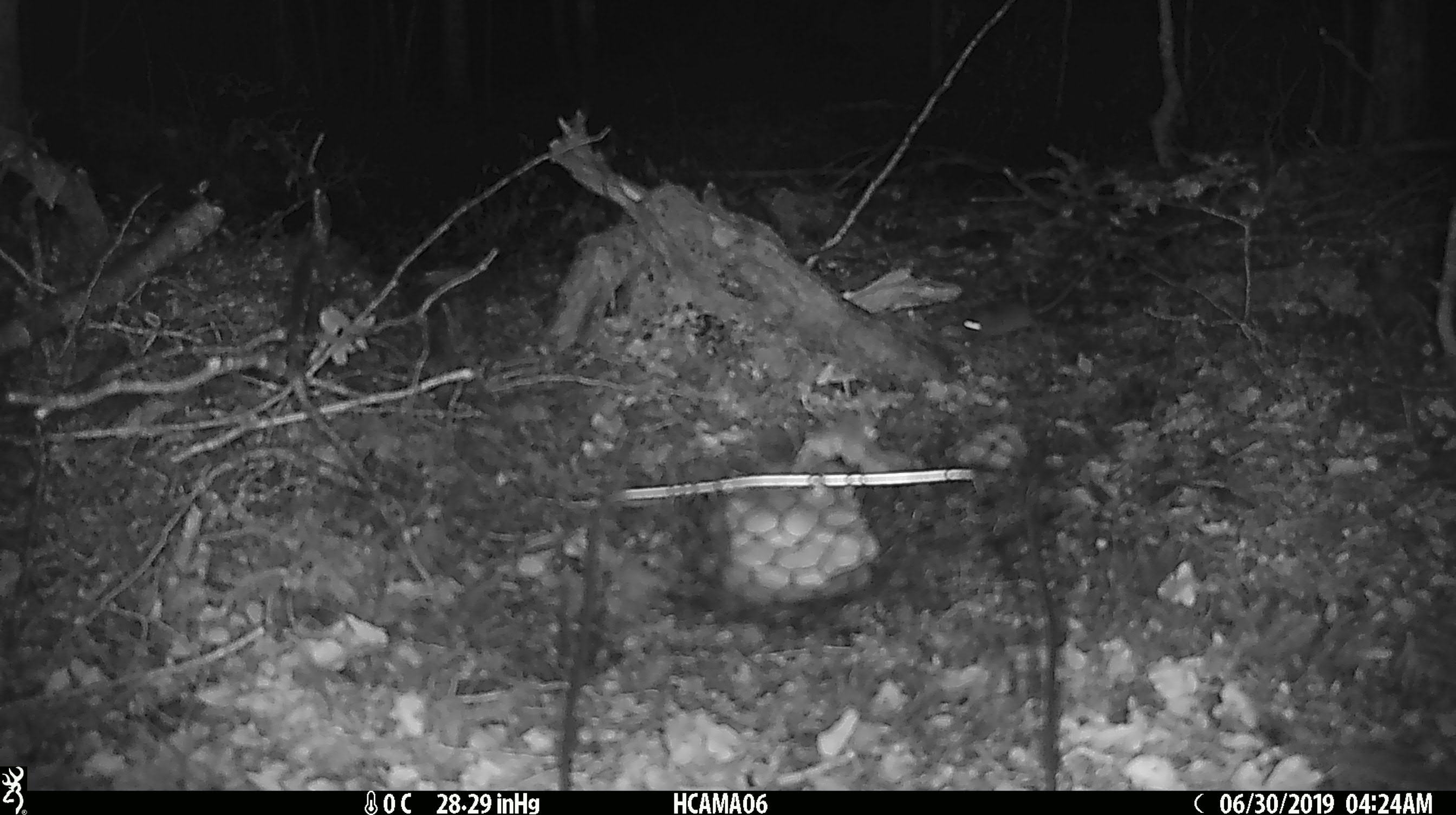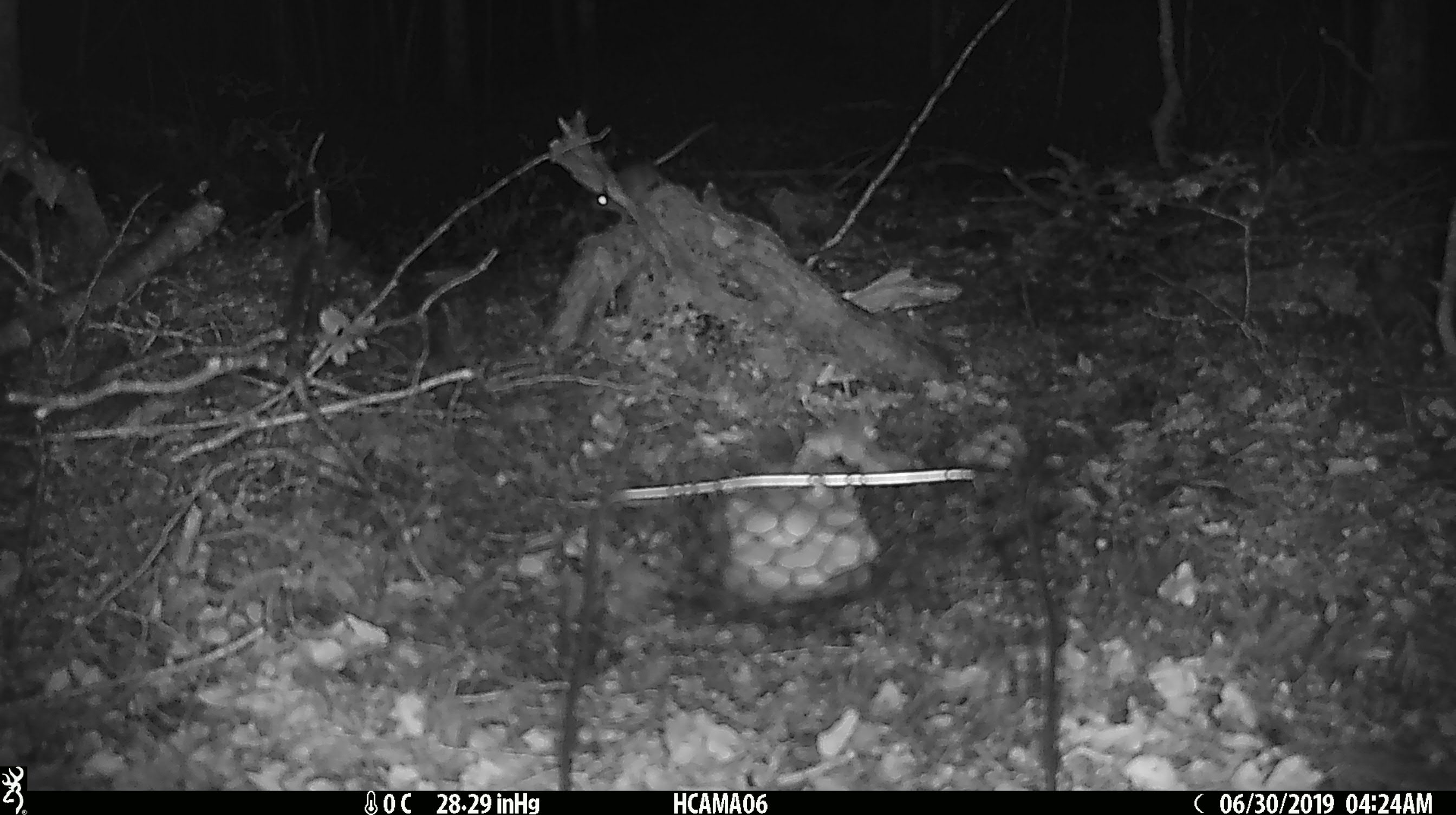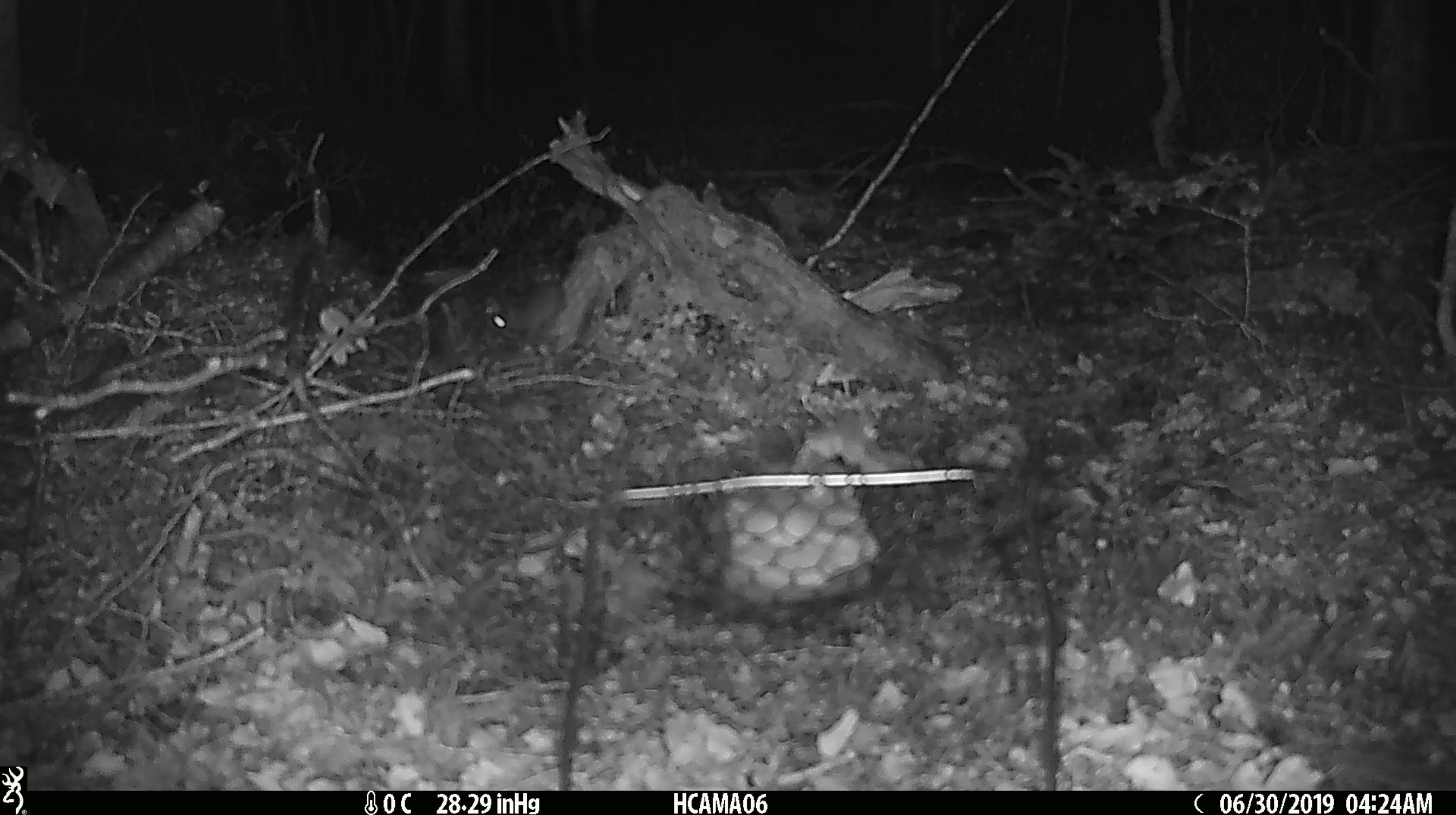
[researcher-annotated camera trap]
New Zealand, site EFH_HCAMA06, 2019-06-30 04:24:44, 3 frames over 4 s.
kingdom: Animalia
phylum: Chordata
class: Mammalia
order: Rodentia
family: Muridae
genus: Mus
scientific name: Mus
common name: mouse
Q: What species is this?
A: Mouse (Mus).